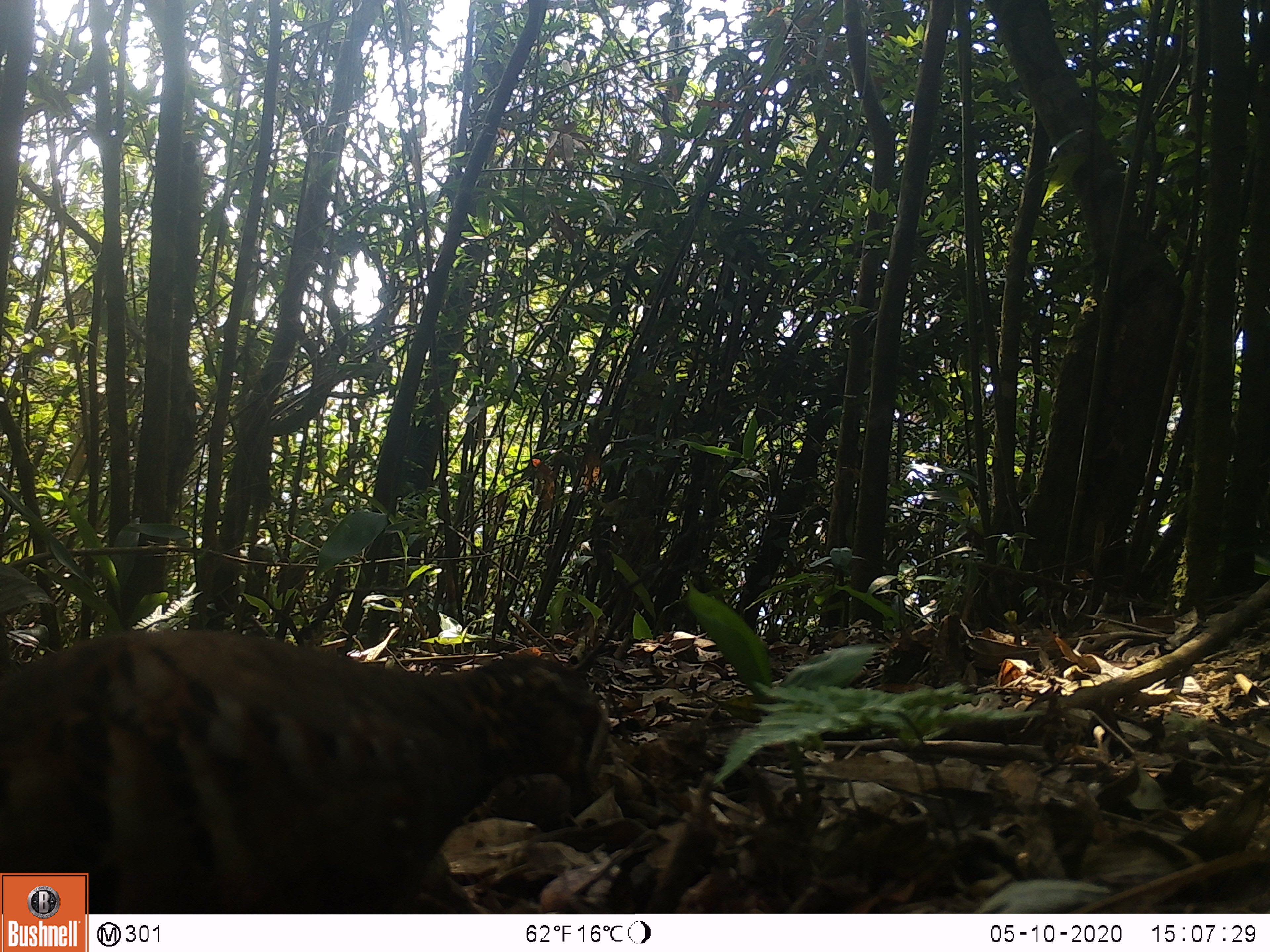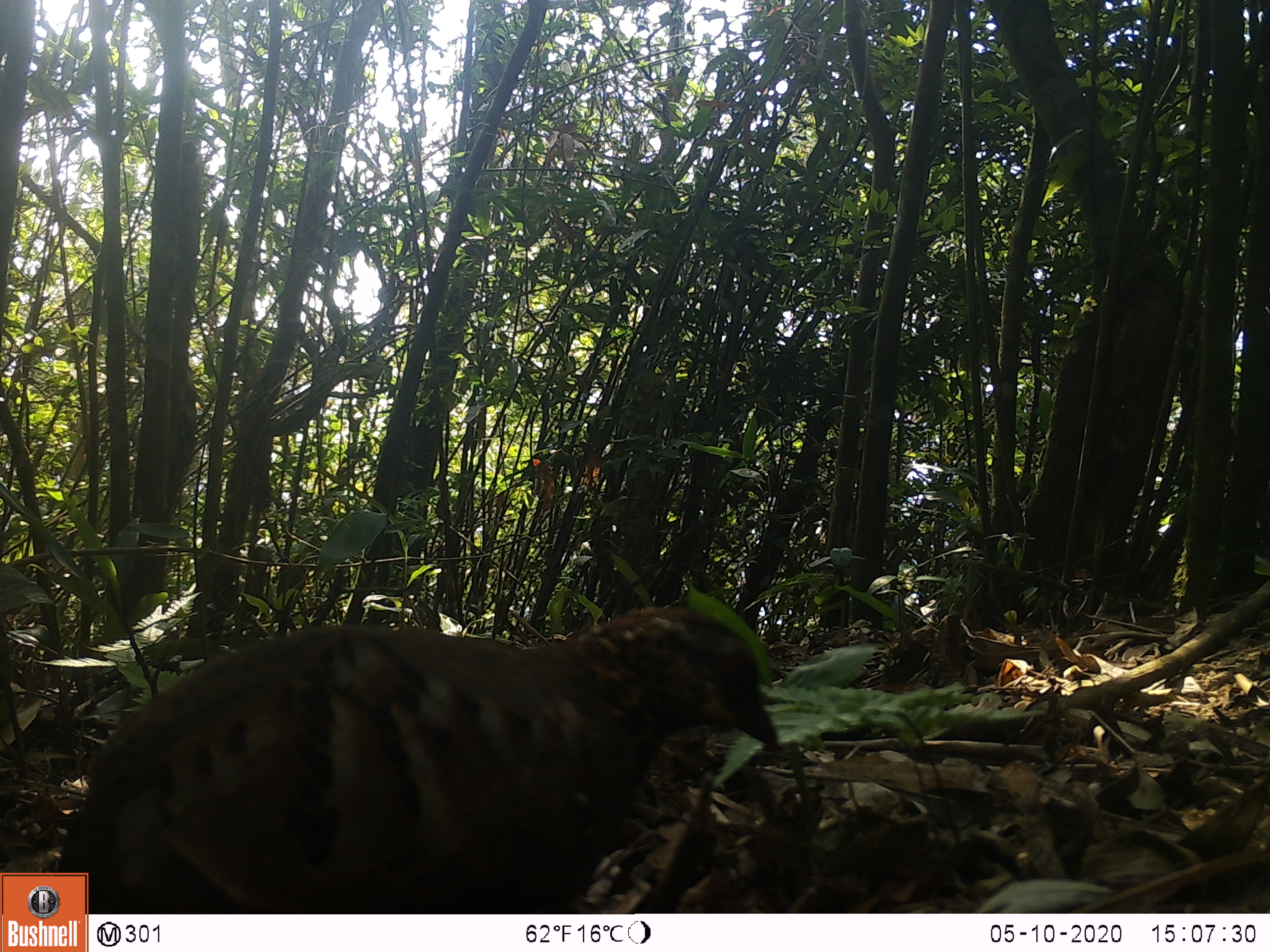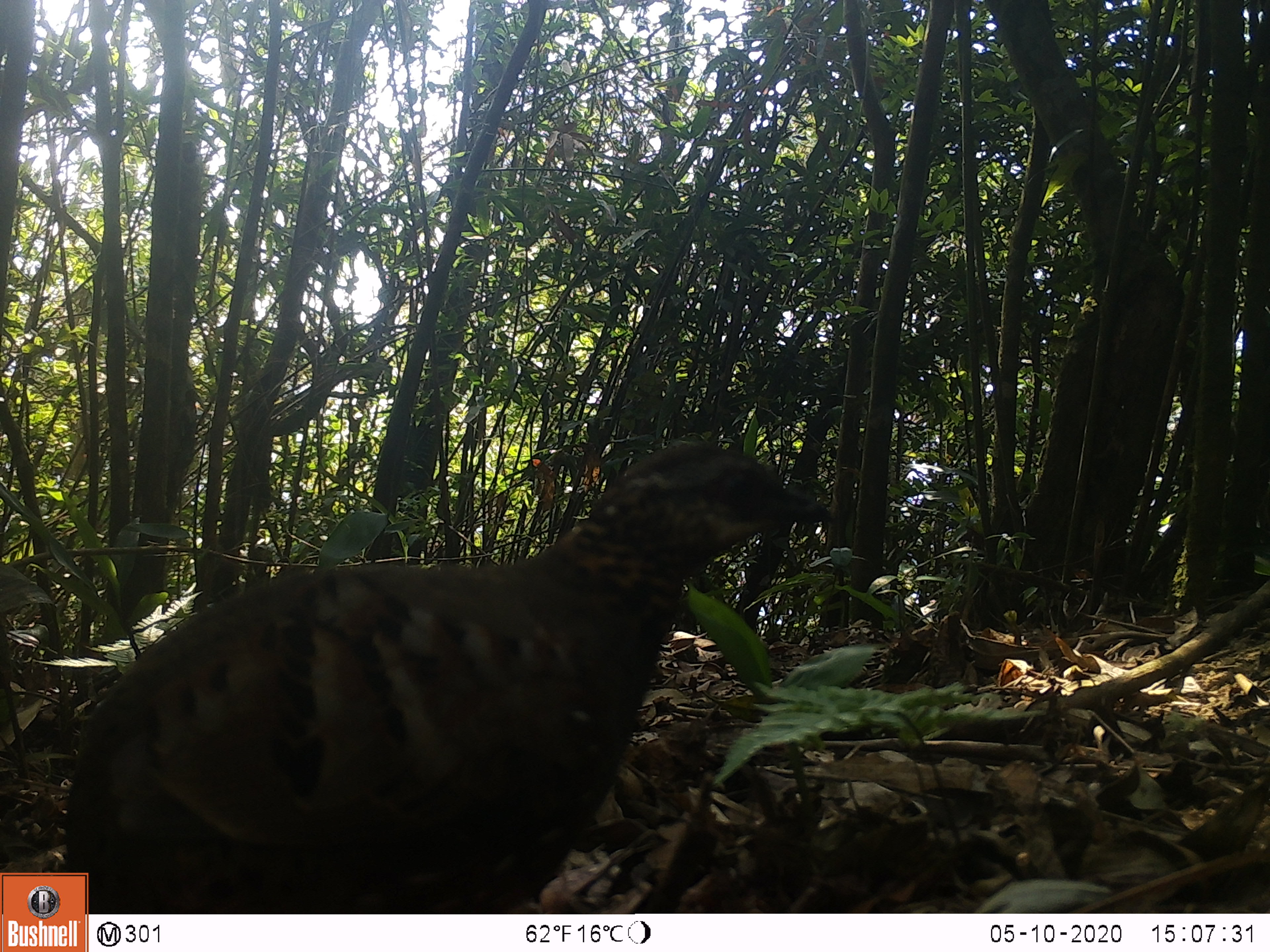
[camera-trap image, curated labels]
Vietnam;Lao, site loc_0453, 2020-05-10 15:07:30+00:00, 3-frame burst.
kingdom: Animalia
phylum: Chordata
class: Aves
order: Galliformes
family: Phasianidae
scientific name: Phasianidae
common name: partridge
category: unidentified partridge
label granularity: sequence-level